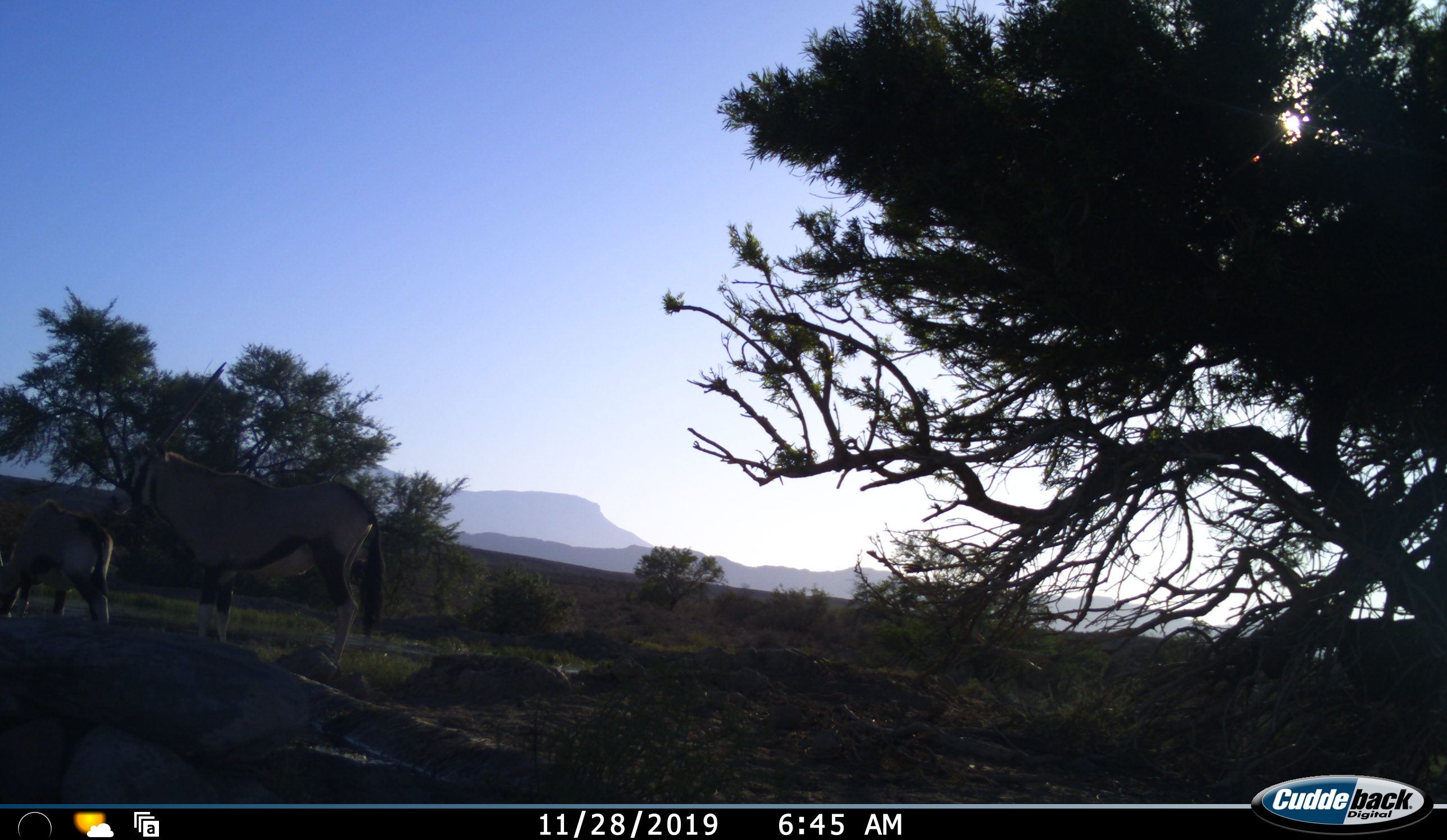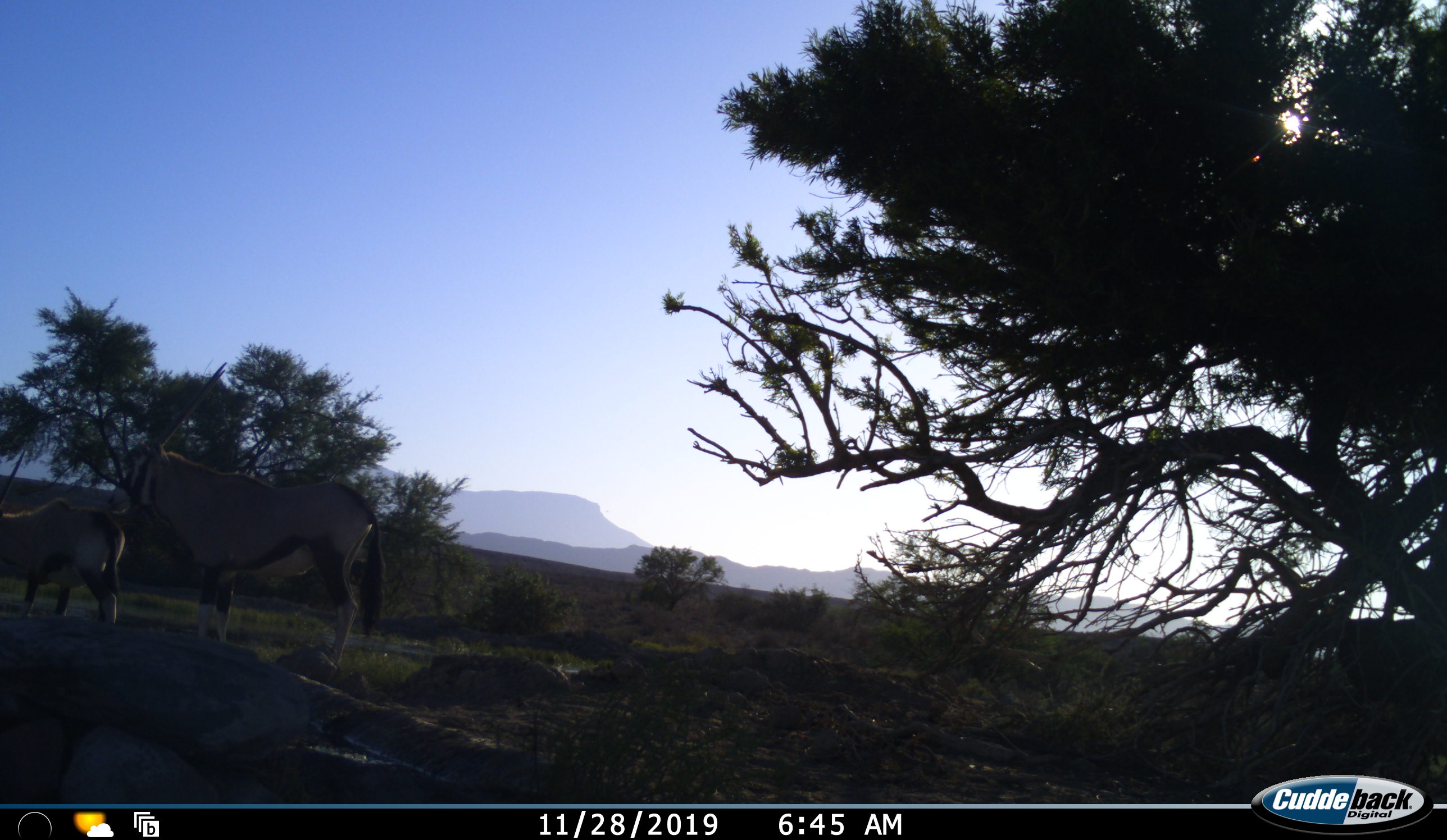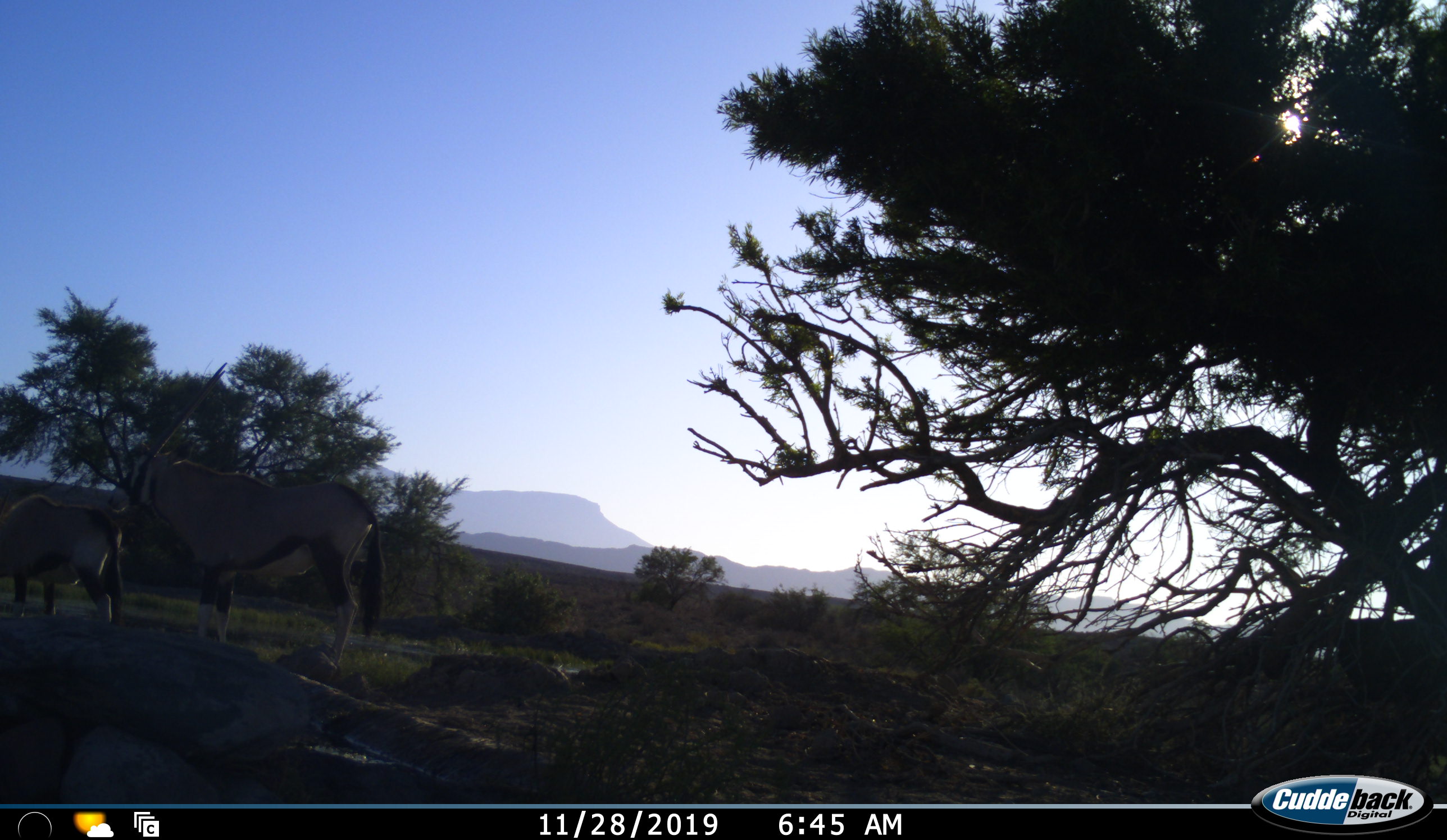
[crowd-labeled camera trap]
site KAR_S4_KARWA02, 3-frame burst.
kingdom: Animalia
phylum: Chordata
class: Mammalia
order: Artiodactyla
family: Bovidae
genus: Oryx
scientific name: Oryx gazella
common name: gemsbok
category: oryx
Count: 2.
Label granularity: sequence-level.